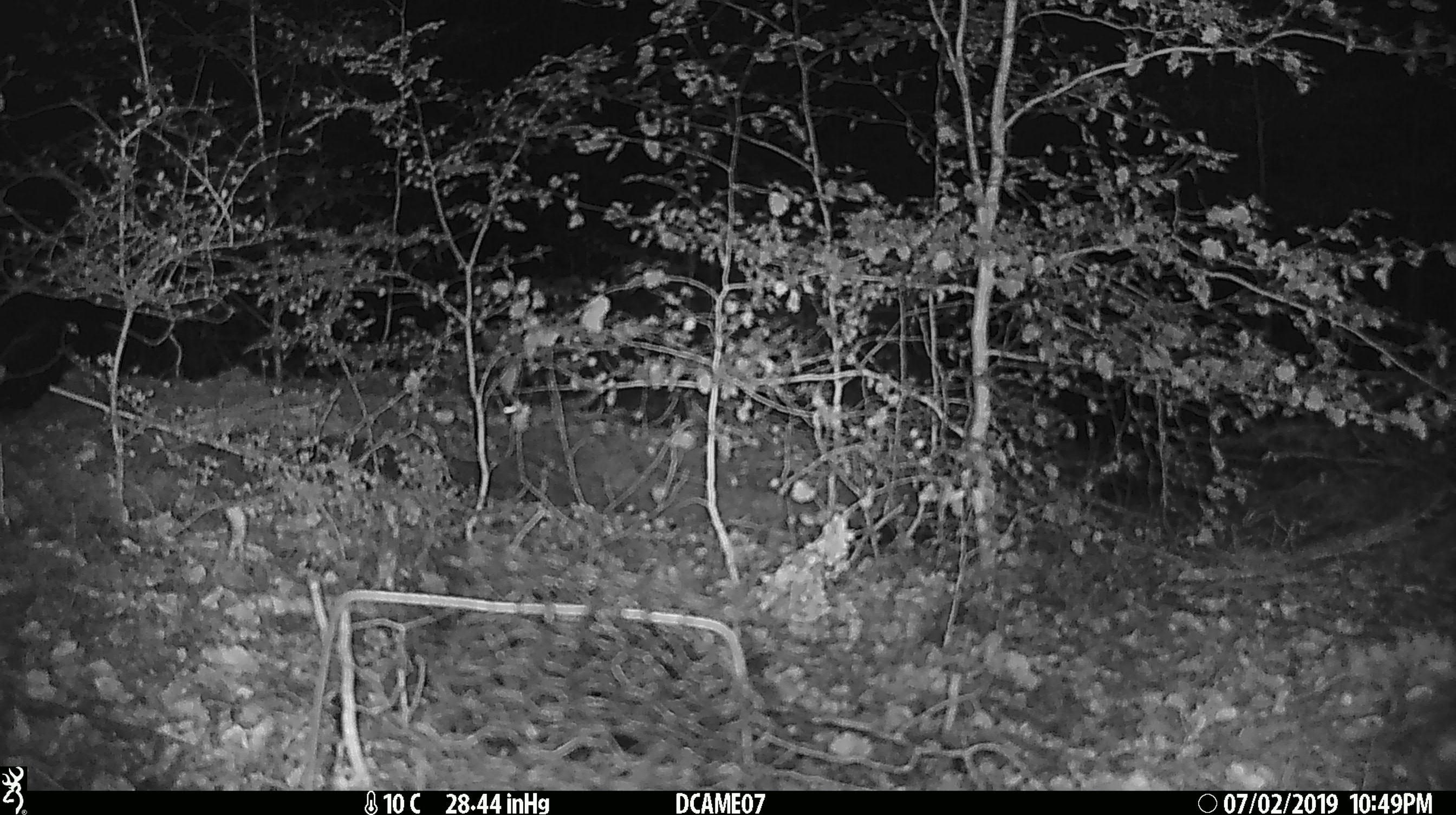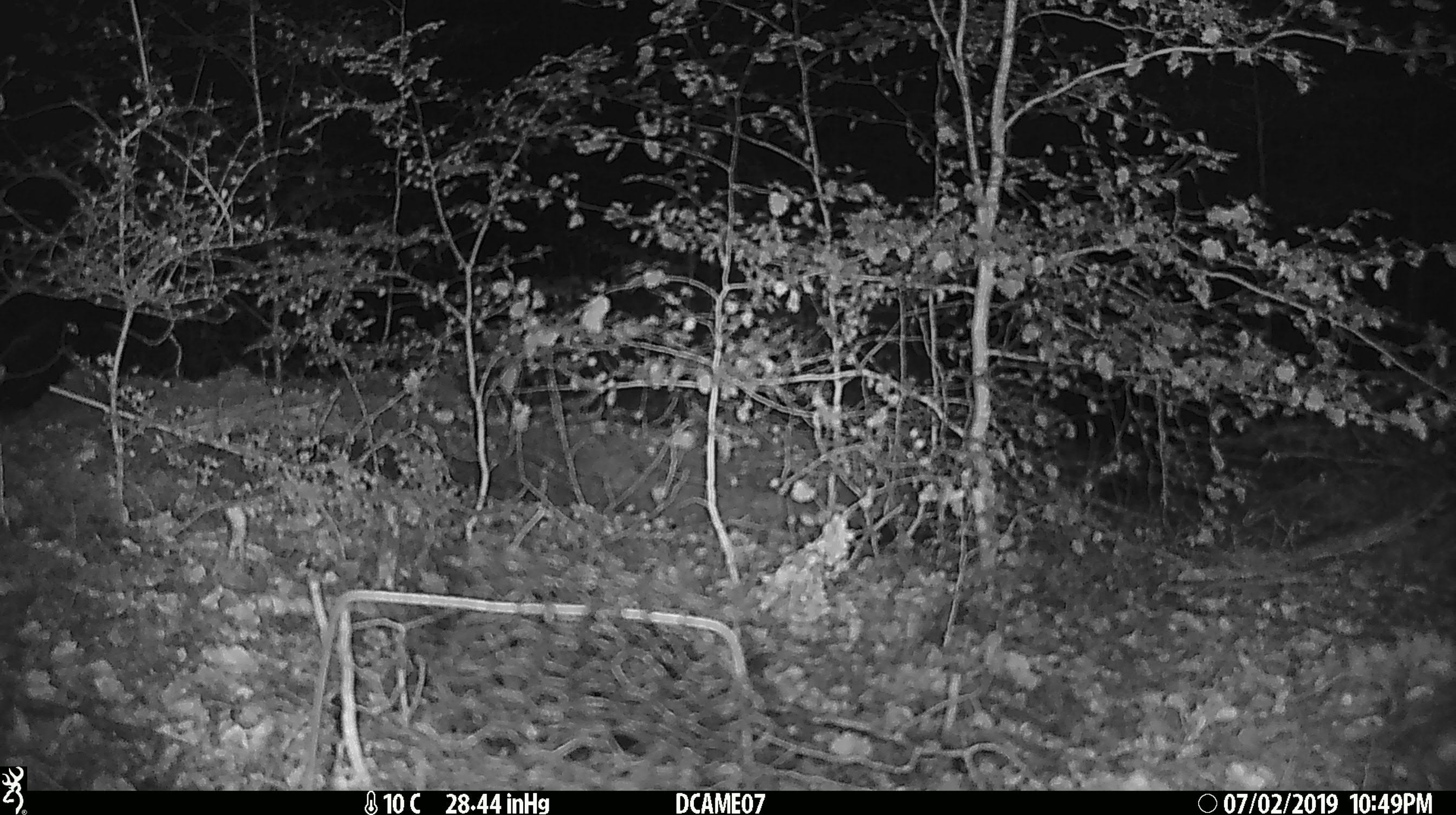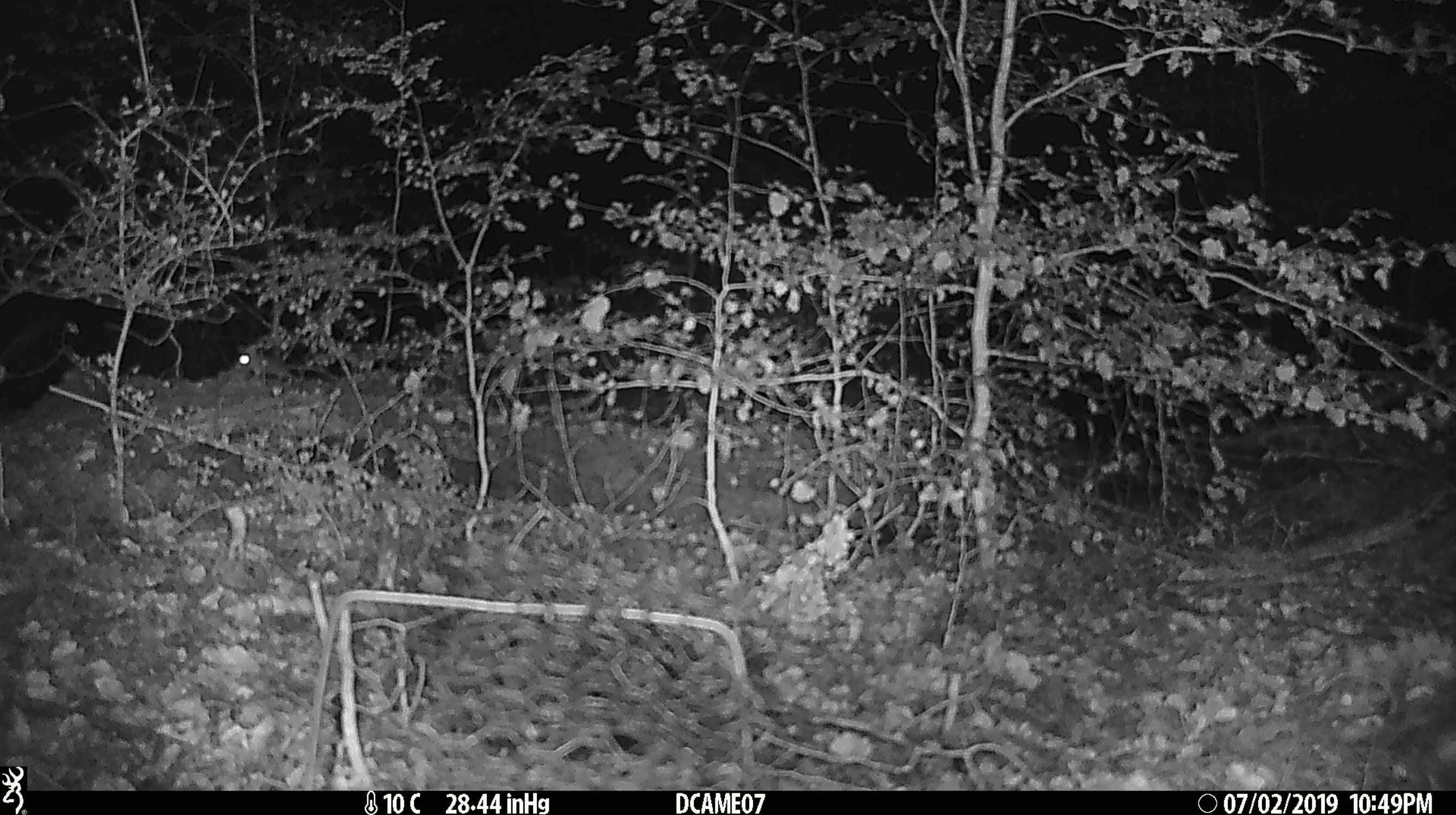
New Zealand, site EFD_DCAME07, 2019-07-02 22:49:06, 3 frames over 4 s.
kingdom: Animalia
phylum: Chordata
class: Mammalia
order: Rodentia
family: Muridae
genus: Mus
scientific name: Mus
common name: mouse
Mouse (Mus).